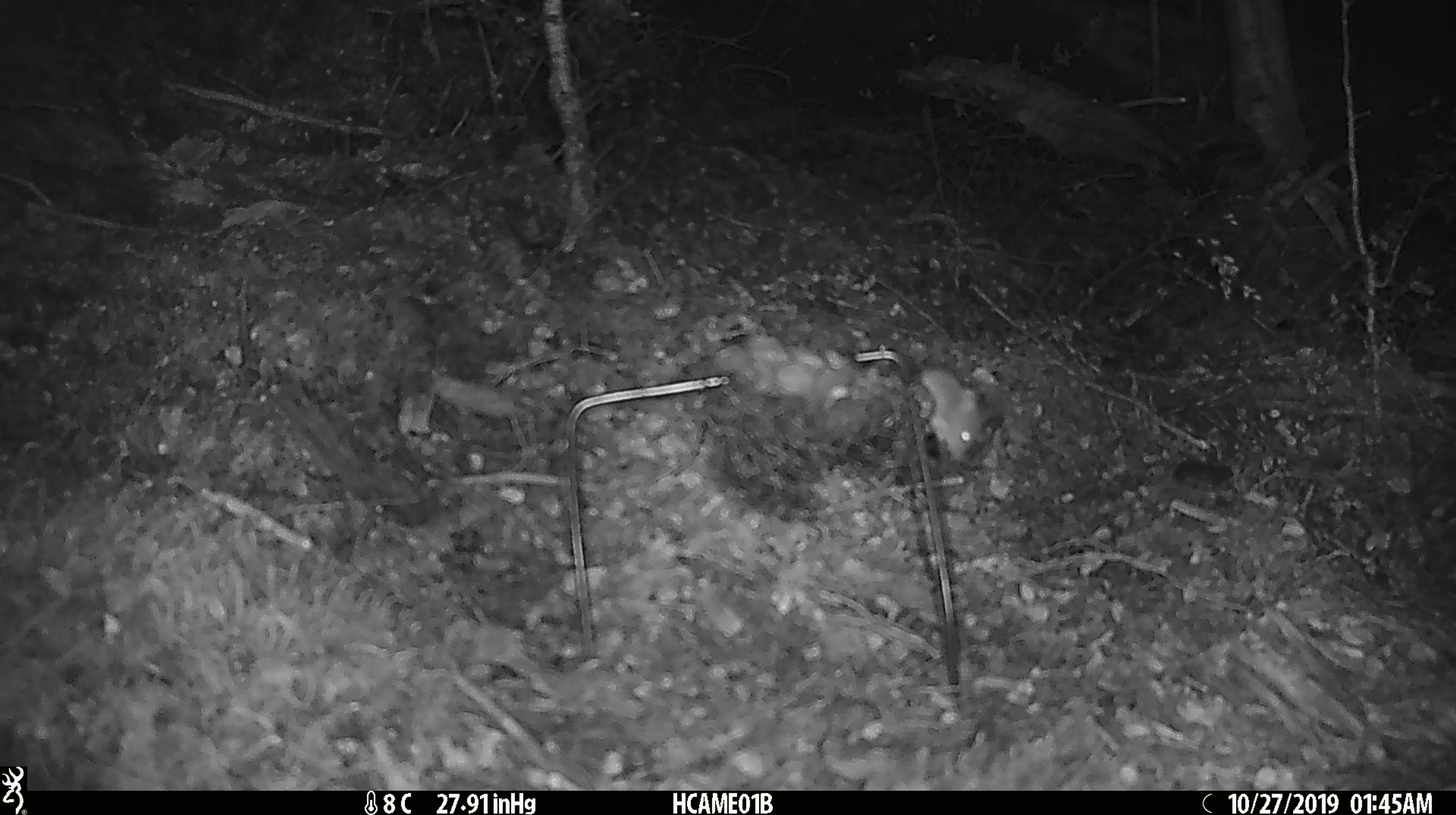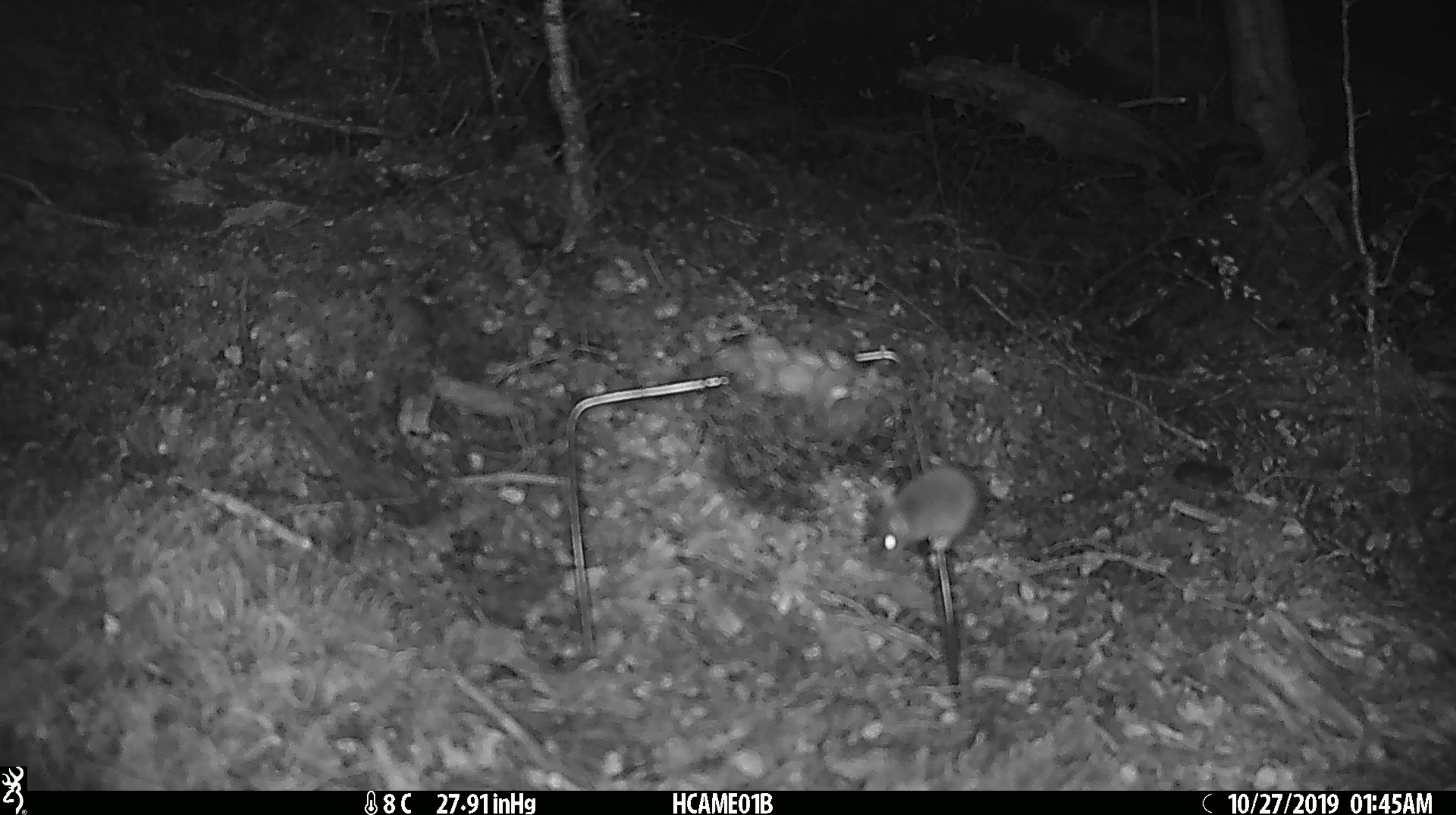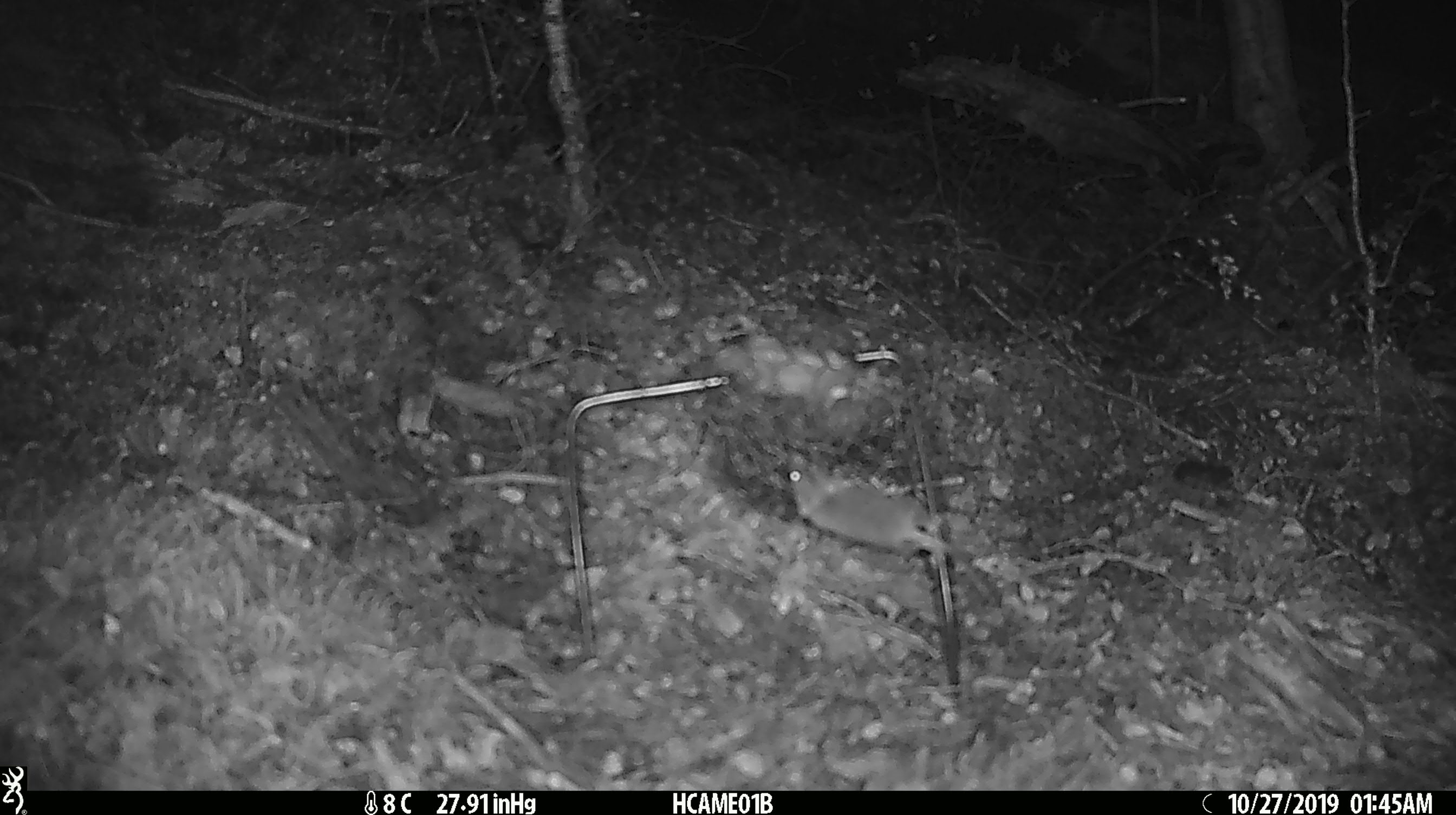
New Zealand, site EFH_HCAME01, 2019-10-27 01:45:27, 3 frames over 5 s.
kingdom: Animalia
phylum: Chordata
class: Mammalia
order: Rodentia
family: Muridae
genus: Mus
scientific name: Mus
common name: mouse